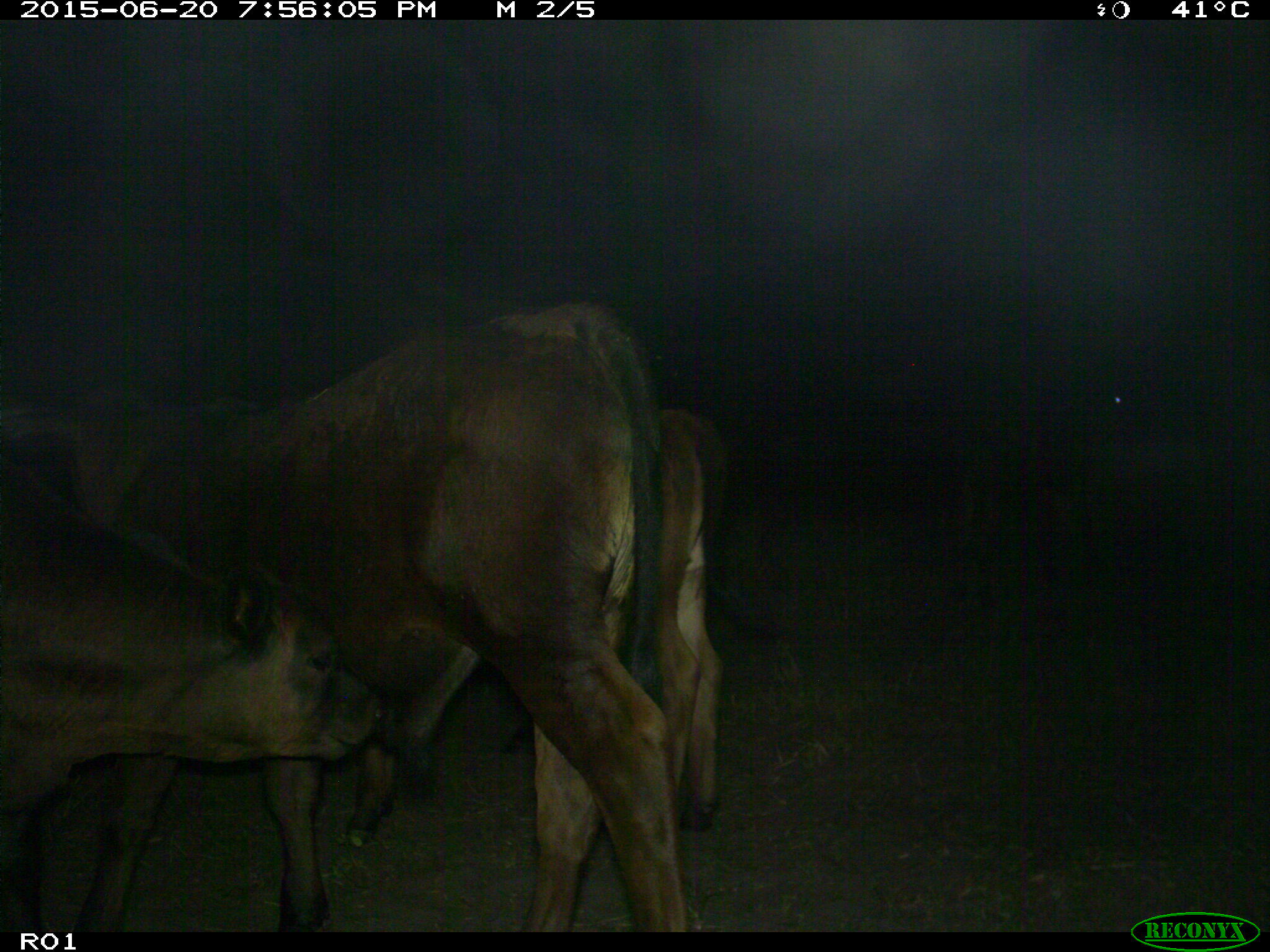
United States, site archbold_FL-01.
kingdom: Animalia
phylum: Chordata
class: Mammalia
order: Artiodactyla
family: Bovidae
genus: Bos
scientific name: Bos taurus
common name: domestic cow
Bos taurus (domestic cow).